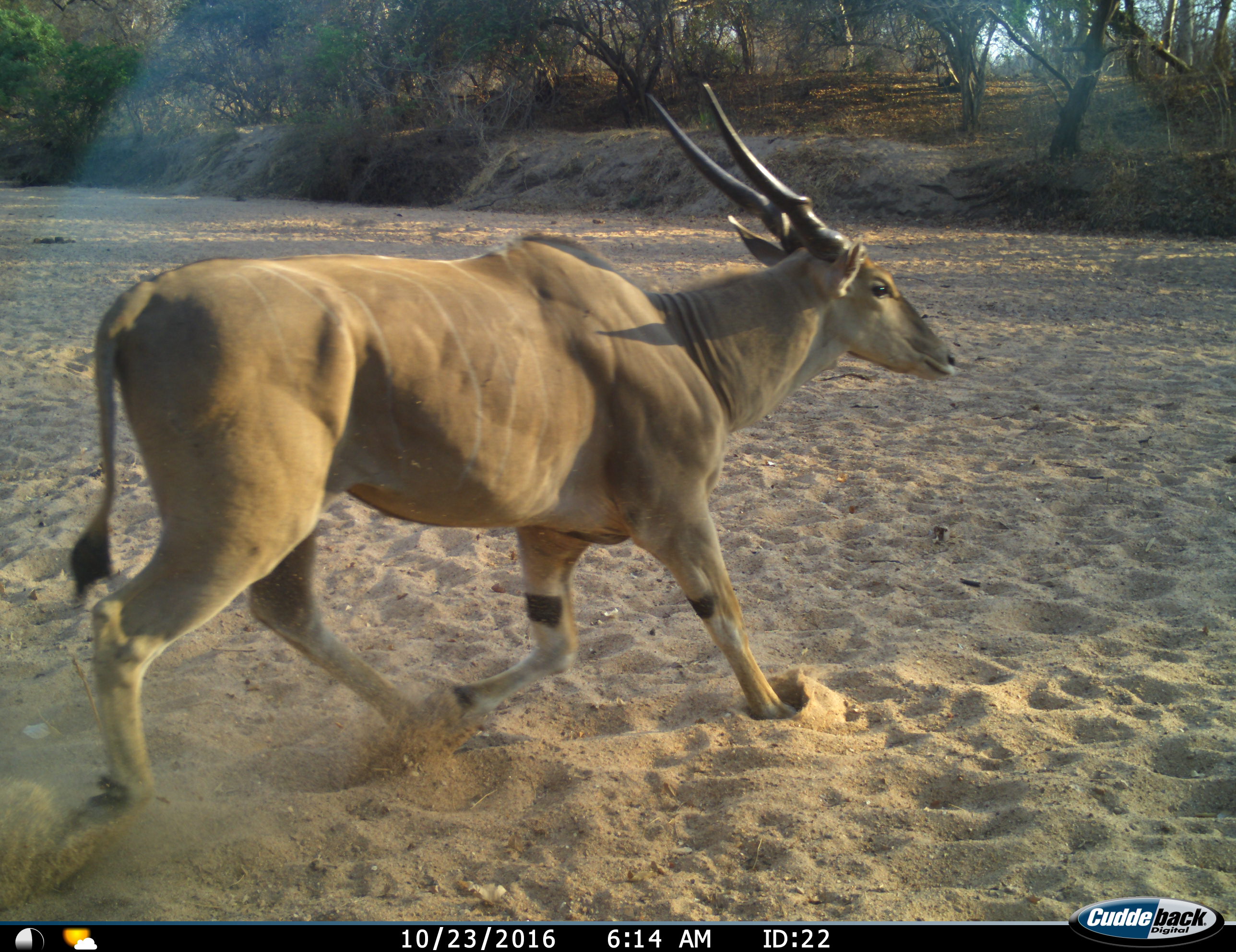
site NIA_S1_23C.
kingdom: Animalia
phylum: Chordata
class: Mammalia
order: Artiodactyla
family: Bovidae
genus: Tragelaphus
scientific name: Tragelaphus oryx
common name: eland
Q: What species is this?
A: Eland (Tragelaphus oryx).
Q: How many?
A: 1.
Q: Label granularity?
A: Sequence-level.